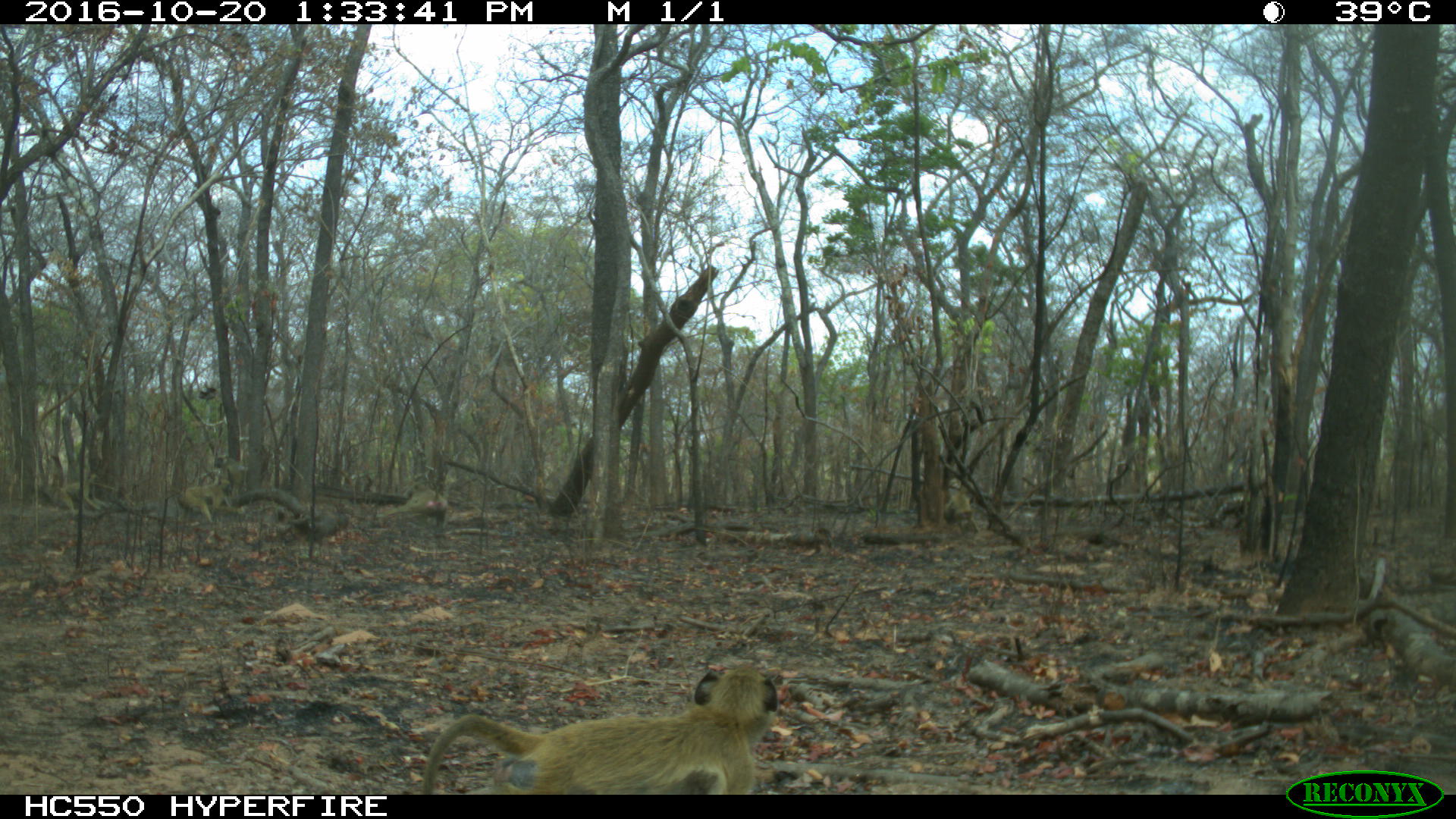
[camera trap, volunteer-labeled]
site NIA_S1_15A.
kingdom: Animalia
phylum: Chordata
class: Mammalia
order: Primates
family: Cercopithecidae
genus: Papio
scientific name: Papio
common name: baboon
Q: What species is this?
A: Baboon (Papio).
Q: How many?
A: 1.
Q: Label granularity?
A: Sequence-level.